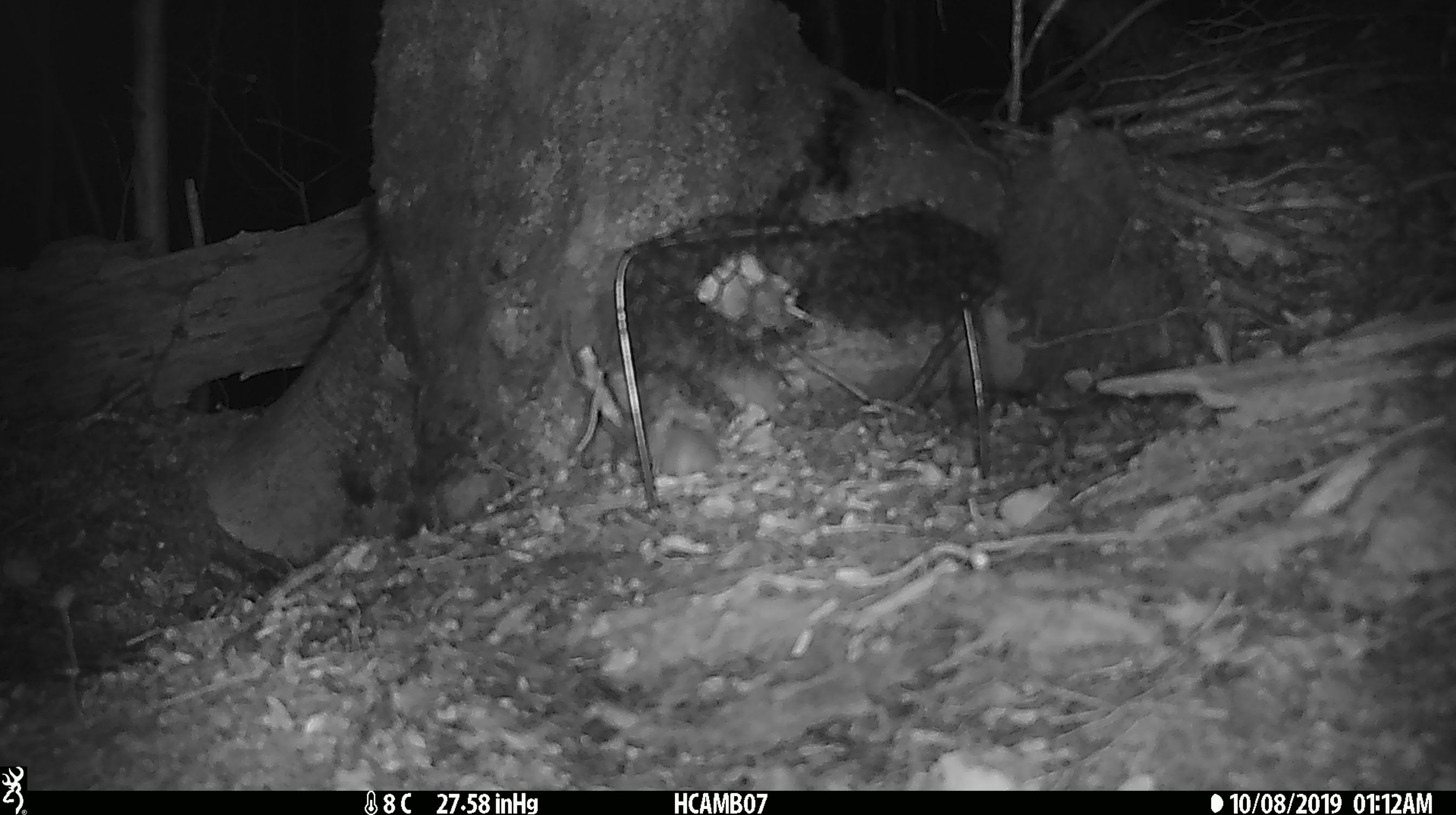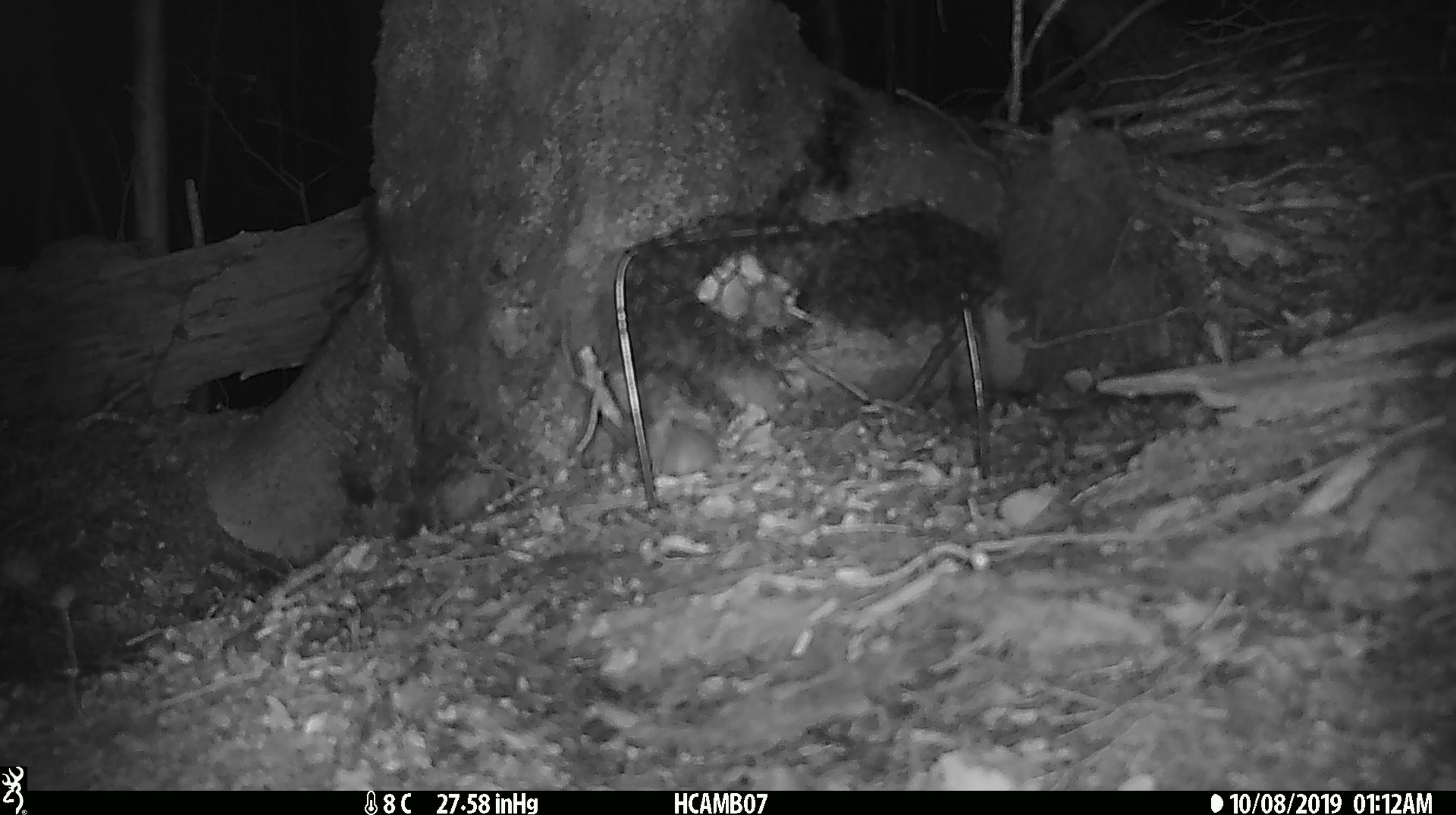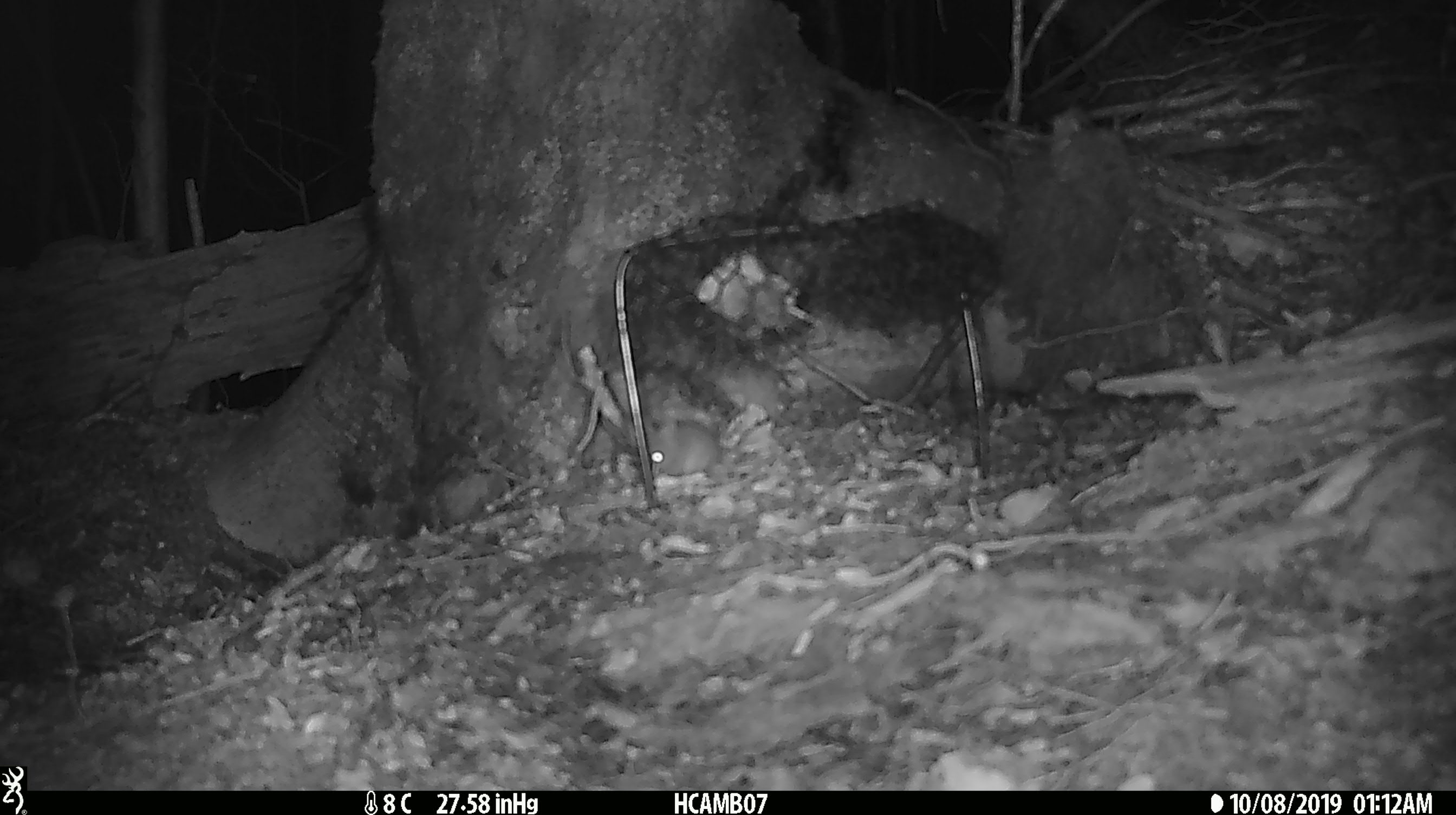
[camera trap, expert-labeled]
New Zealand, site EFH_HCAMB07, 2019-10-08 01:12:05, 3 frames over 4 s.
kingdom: Animalia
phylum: Chordata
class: Mammalia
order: Rodentia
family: Muridae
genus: Mus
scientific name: Mus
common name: mouse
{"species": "mouse (Mus)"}